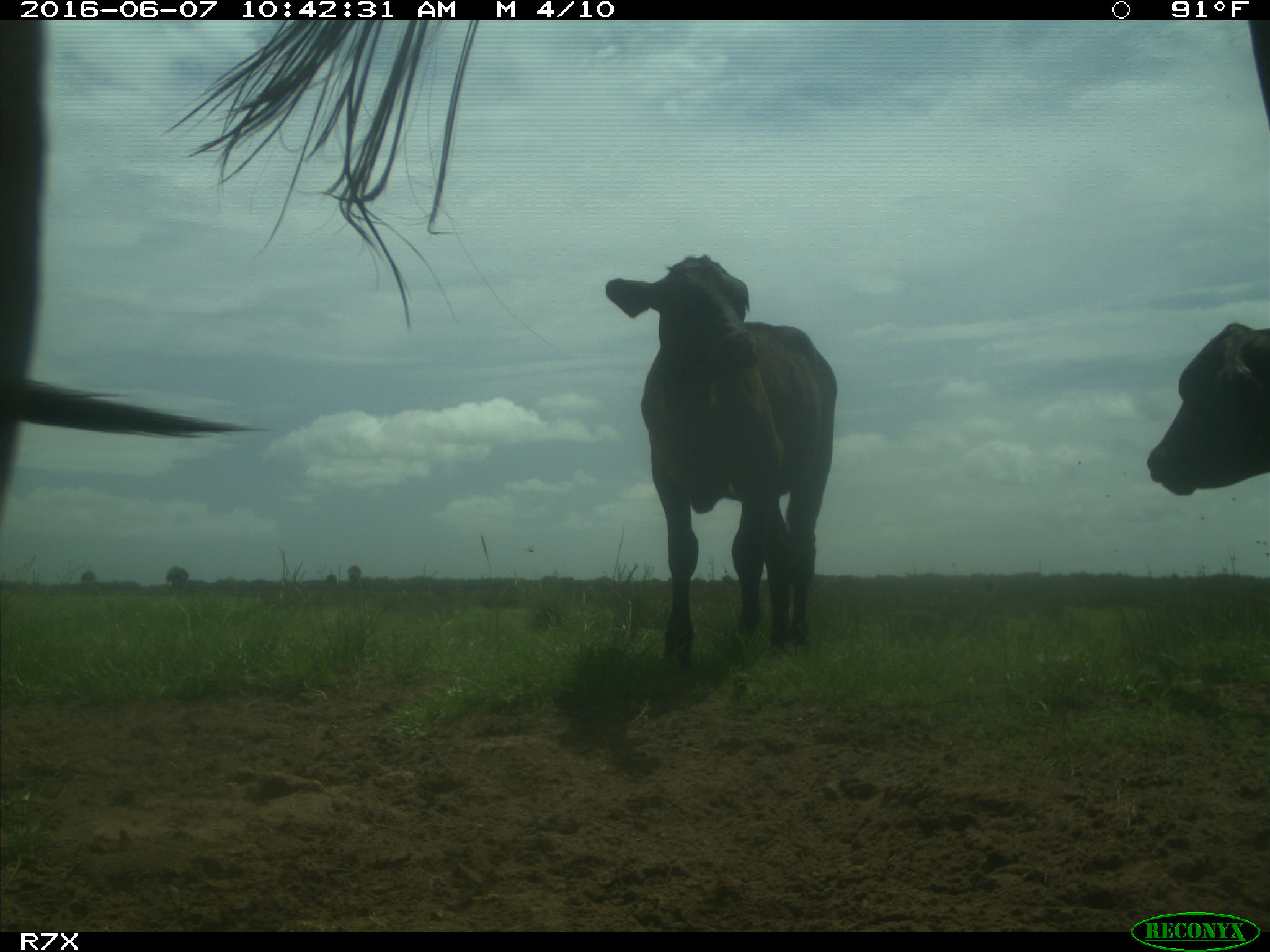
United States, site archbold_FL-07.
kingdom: Animalia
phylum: Chordata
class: Mammalia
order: Artiodactyla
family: Bovidae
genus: Bos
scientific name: Bos taurus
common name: domestic cow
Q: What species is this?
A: Bos taurus (domestic cow).